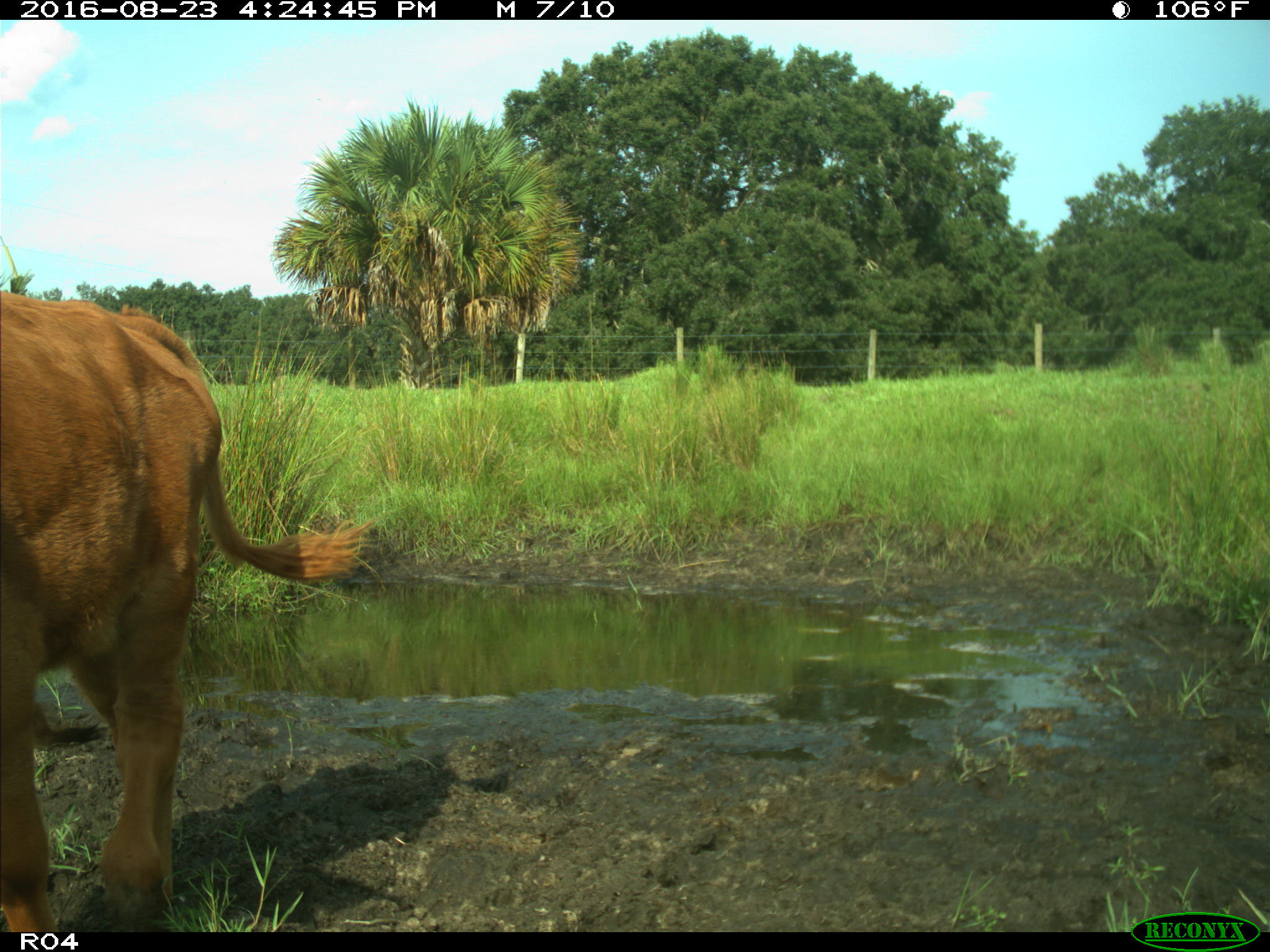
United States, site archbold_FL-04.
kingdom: Animalia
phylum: Chordata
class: Mammalia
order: Artiodactyla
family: Bovidae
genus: Bos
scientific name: Bos taurus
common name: domestic cow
Bos taurus (domestic cow).